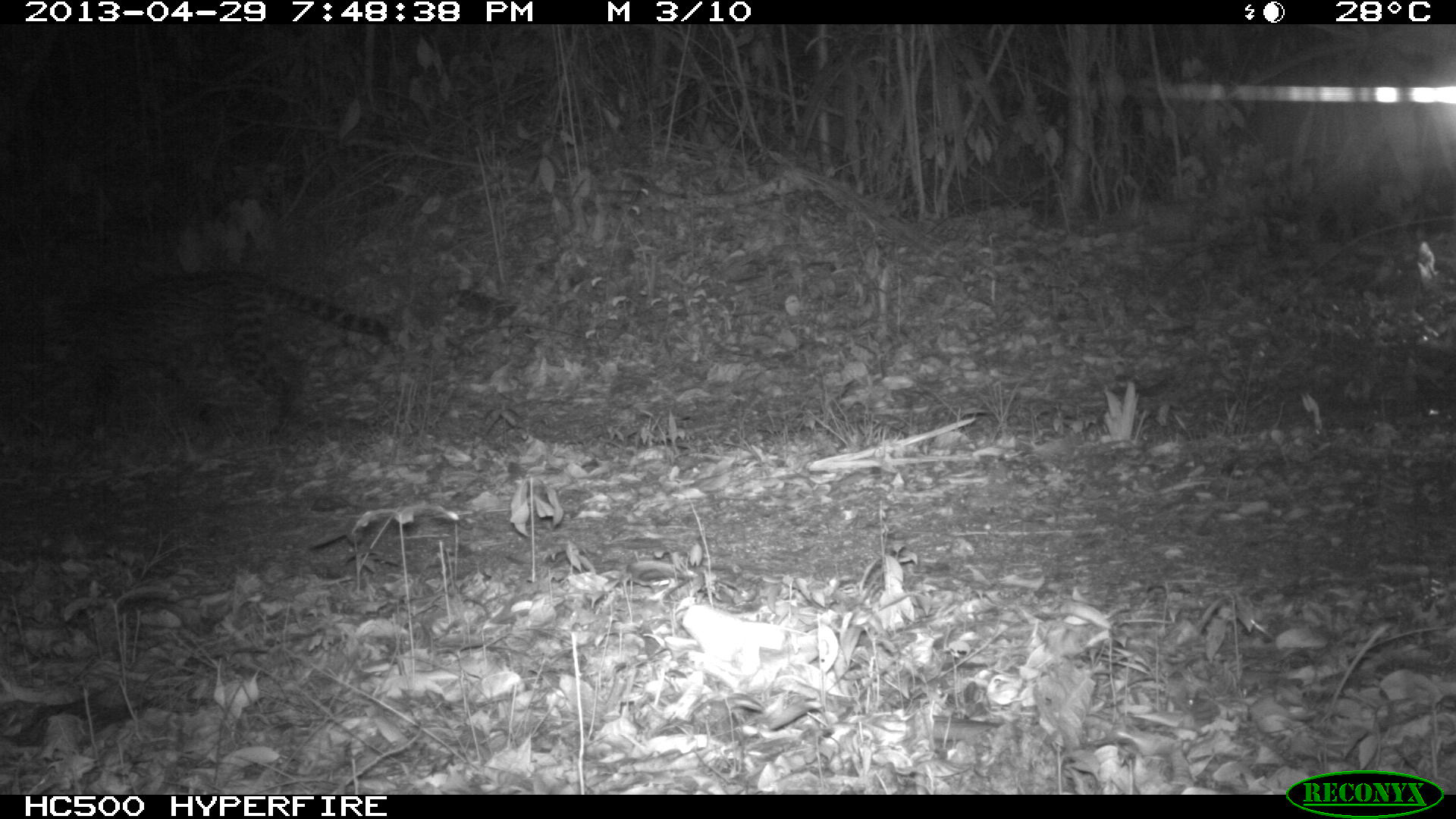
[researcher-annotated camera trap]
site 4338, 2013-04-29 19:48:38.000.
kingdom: Animalia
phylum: Chordata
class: Mammalia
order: Carnivora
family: Felidae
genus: Leopardus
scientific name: Leopardus pardalis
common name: ocelot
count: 1